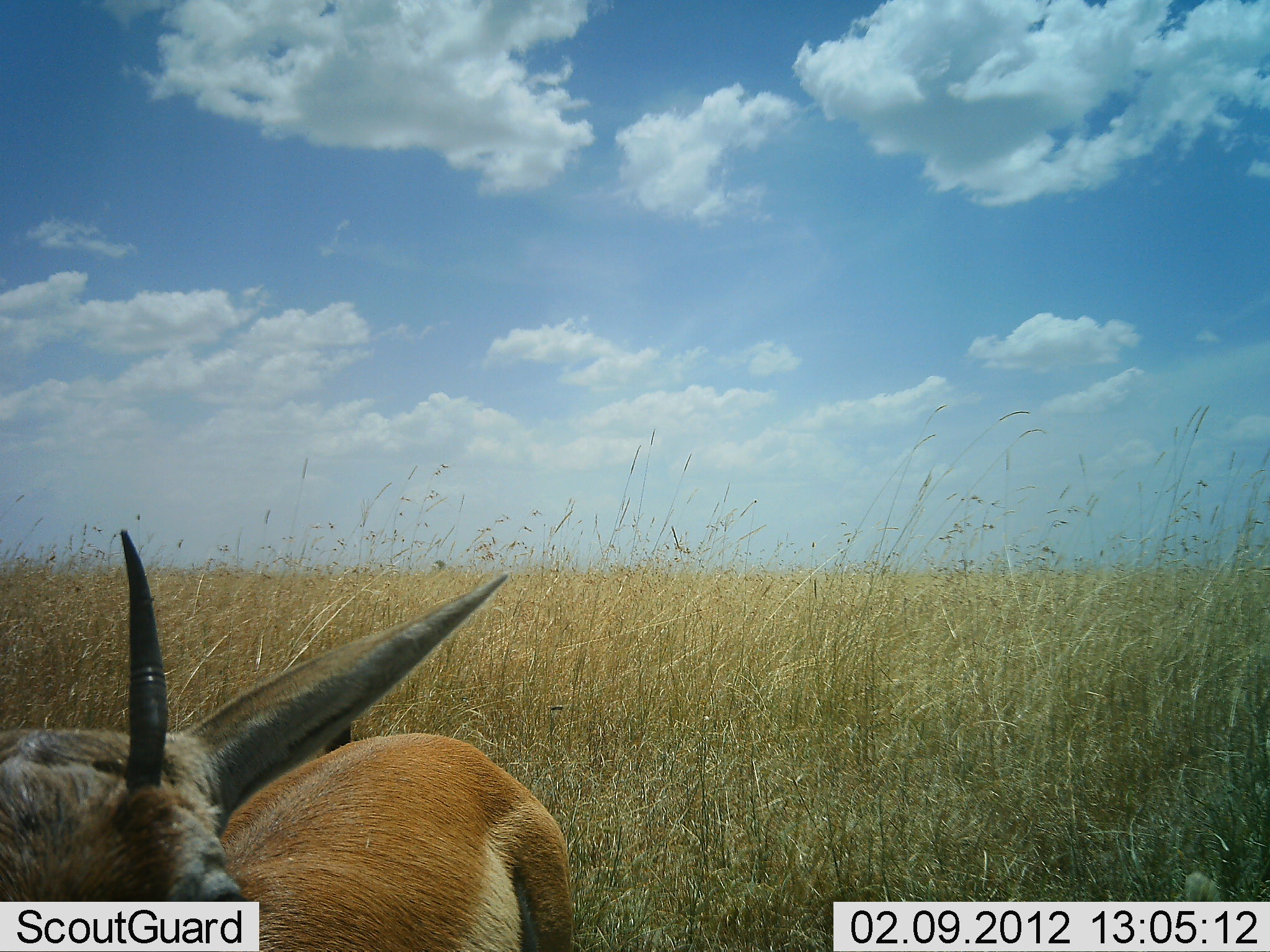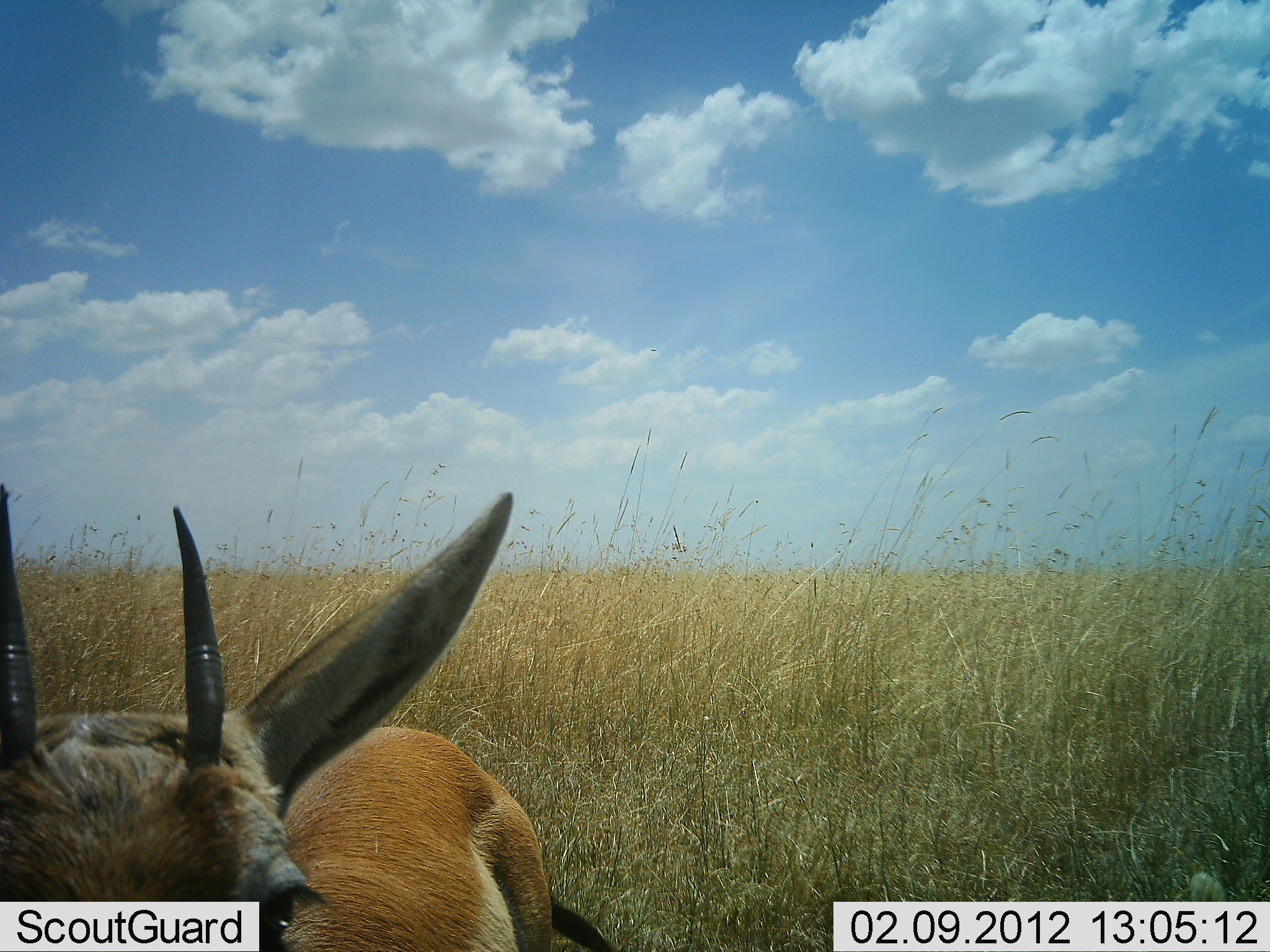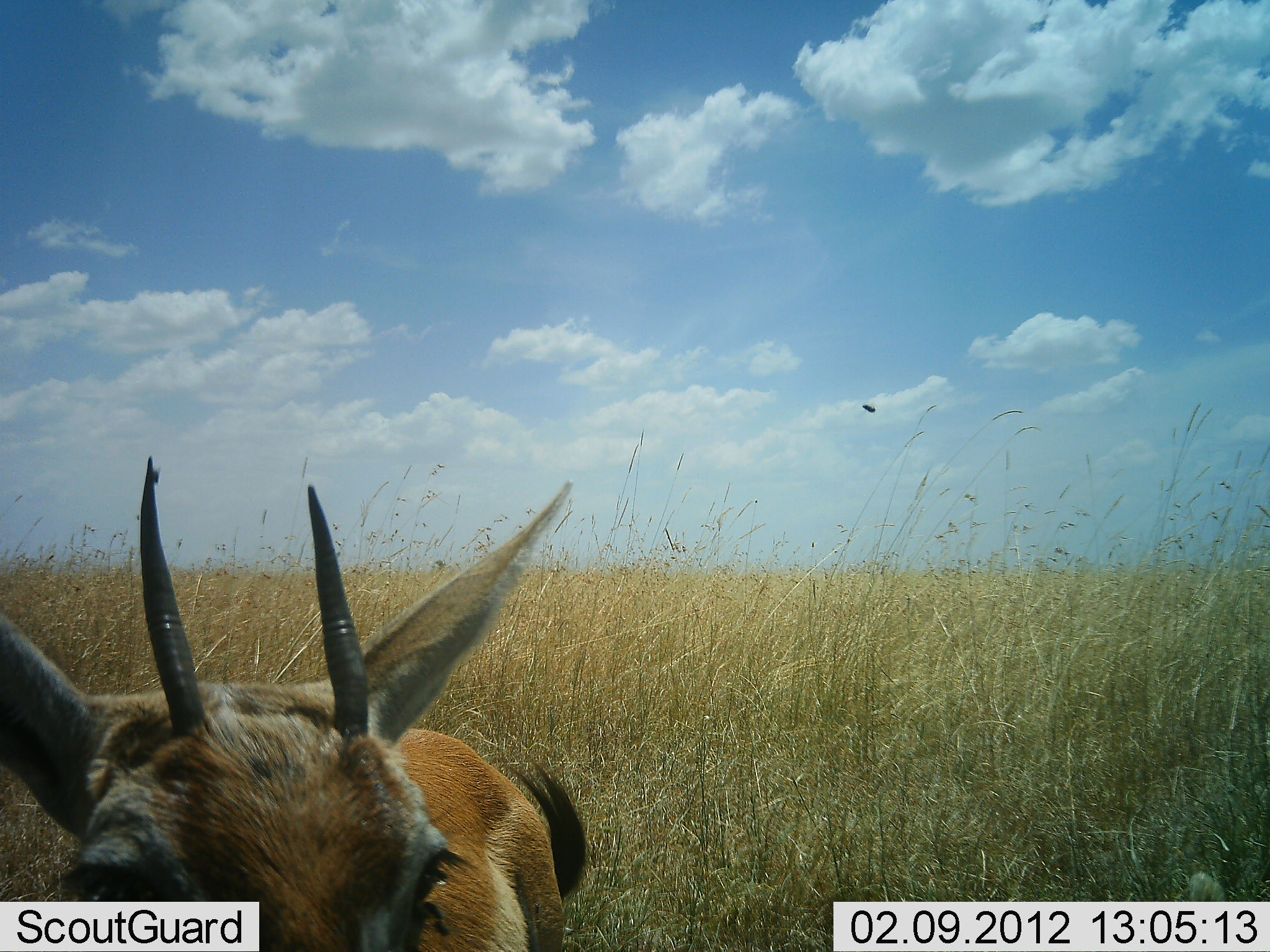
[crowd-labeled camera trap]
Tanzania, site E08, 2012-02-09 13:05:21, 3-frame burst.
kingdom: Animalia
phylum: Chordata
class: Mammalia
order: Artiodactyla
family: Bovidae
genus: Eudorcas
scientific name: Eudorcas thomsonii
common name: thomson's gazelle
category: gazellethomsons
Gazellethomsons (thomson's gazelle) (Eudorcas thomsonii), count 1. Behavior (volunteer vote fractions): standing 100%, resting 7%, moving 0%, interacting 7%. Young present (vote fraction): 0%. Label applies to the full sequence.